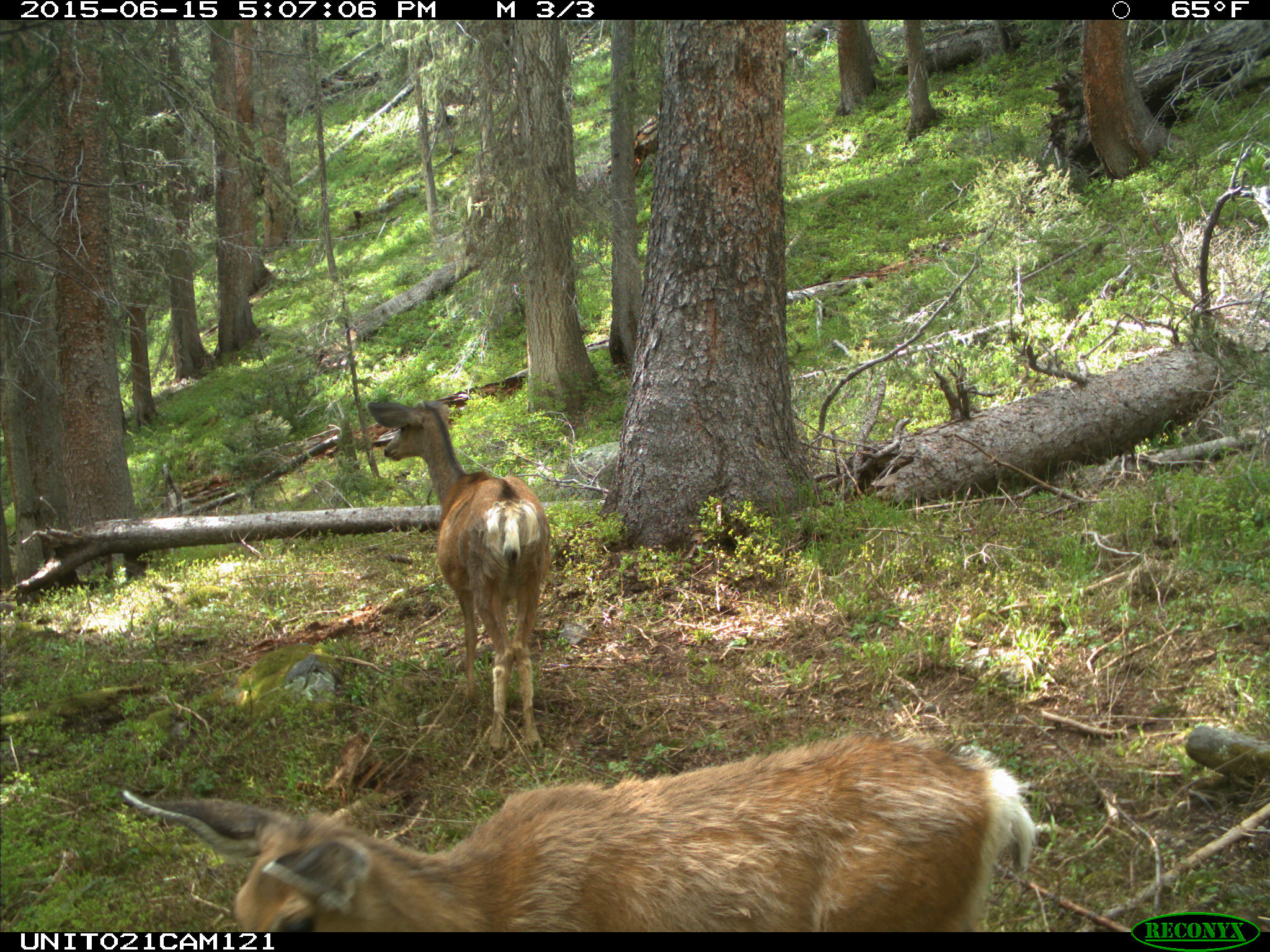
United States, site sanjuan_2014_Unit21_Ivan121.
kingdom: Animalia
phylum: Chordata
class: Mammalia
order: Artiodactyla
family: Cervidae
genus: Odocoileus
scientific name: Odocoileus hemionus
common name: mule deer